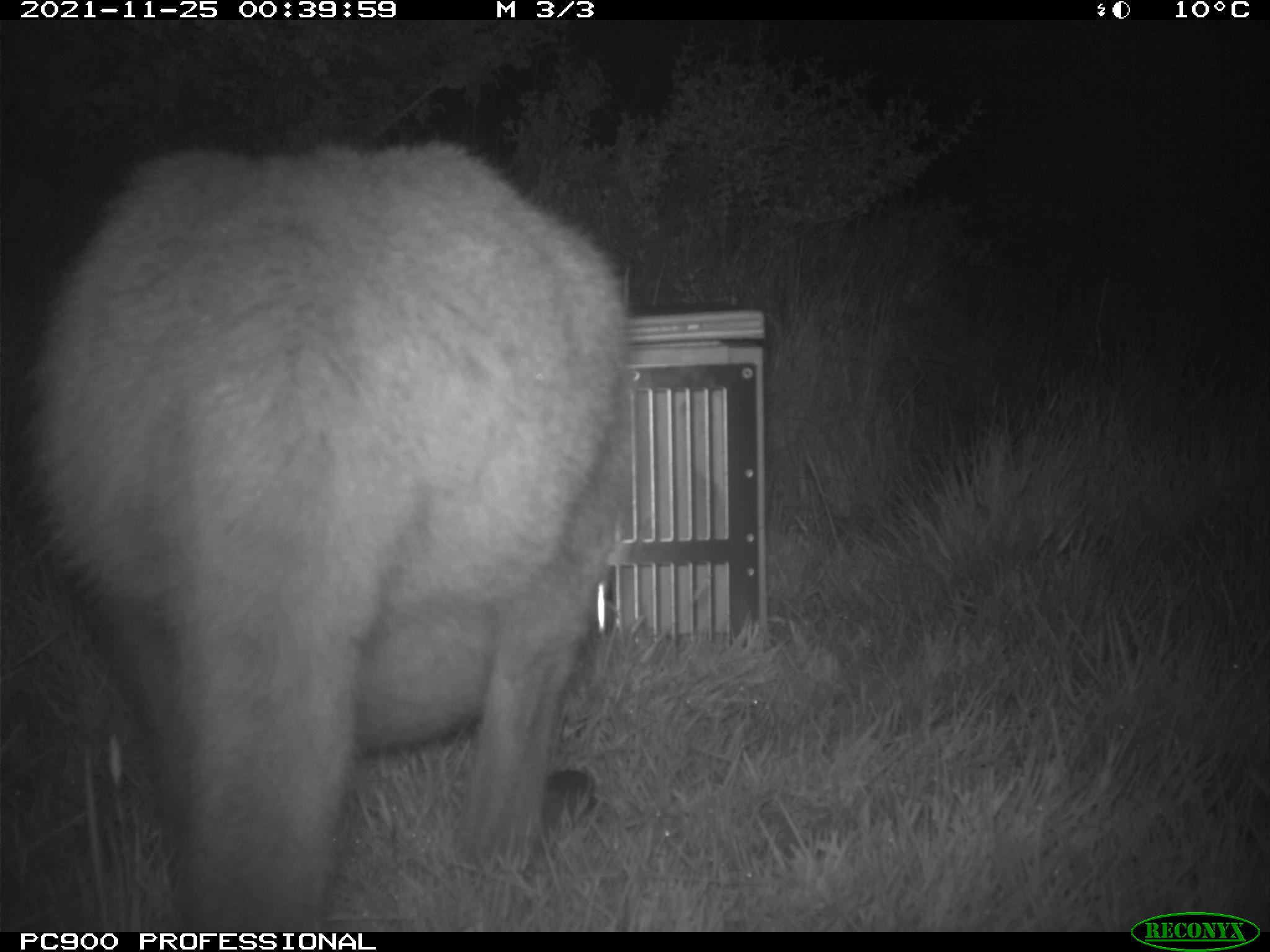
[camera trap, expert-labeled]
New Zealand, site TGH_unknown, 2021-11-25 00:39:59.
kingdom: Animalia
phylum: Chordata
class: Mammalia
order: Diprotodontia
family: Macropodidae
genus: Notamacropus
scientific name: Notamacropus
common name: wallaby